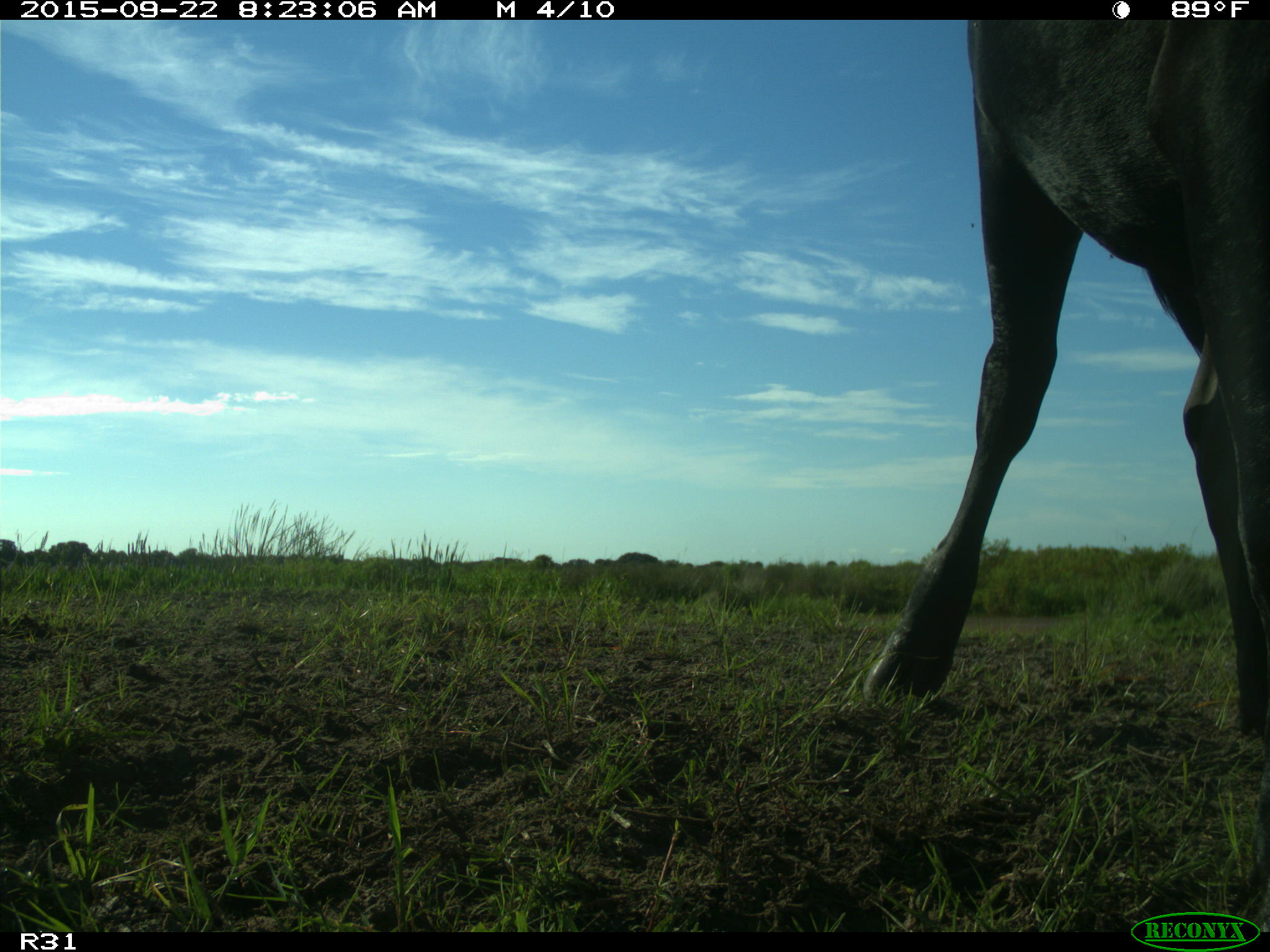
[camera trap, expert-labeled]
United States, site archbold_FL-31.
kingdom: Animalia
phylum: Chordata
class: Mammalia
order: Artiodactyla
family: Bovidae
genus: Bos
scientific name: Bos taurus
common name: domestic cow